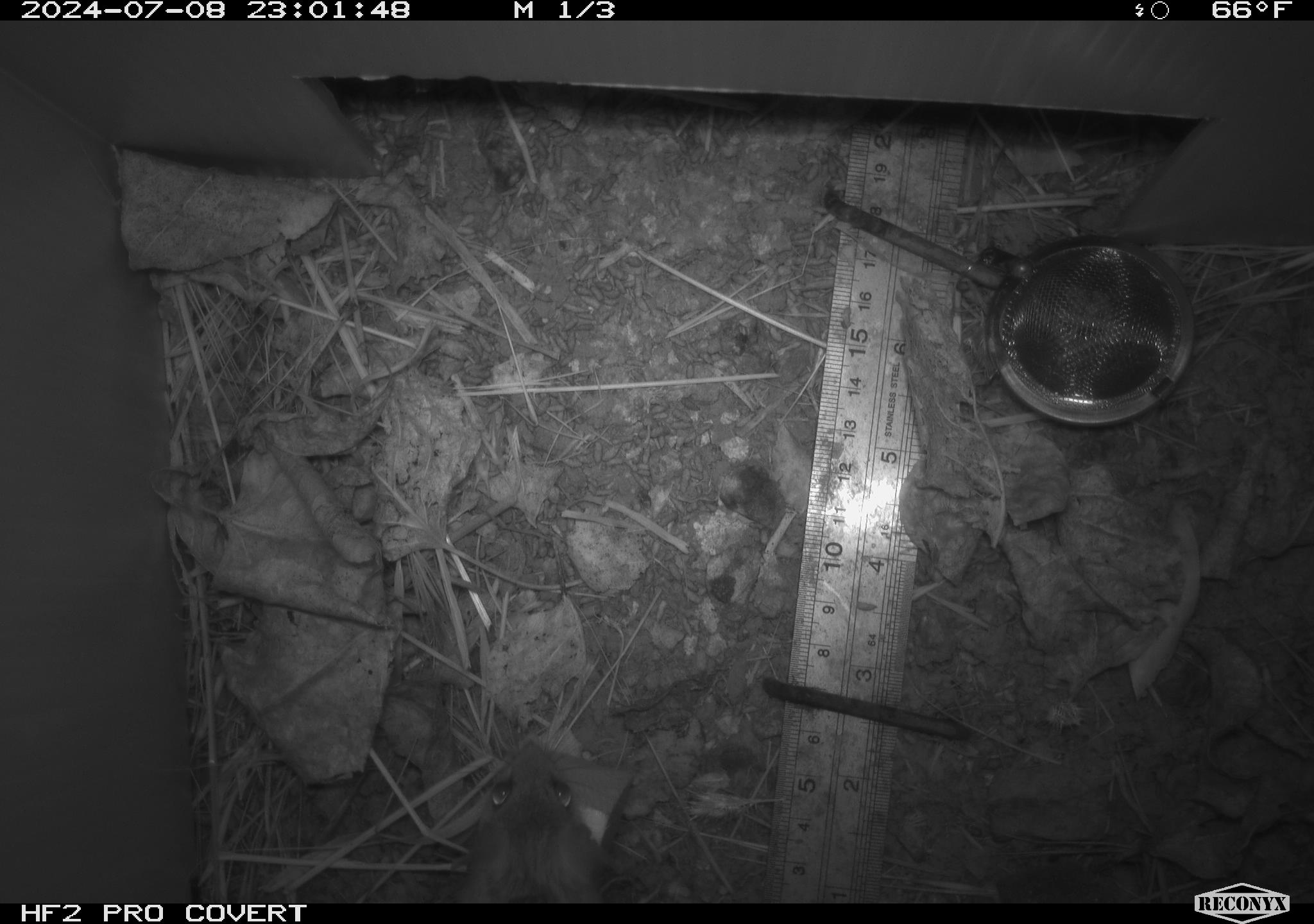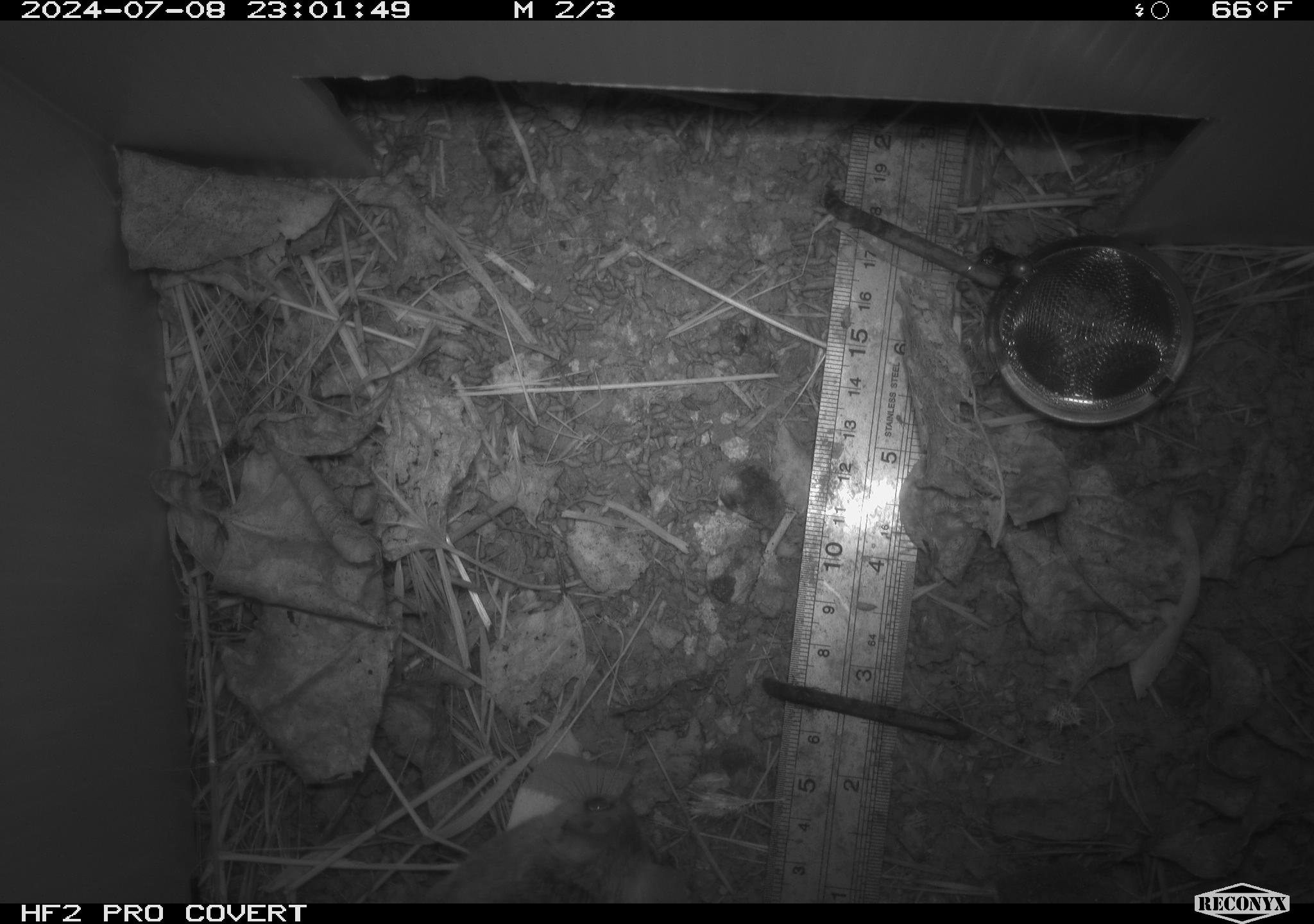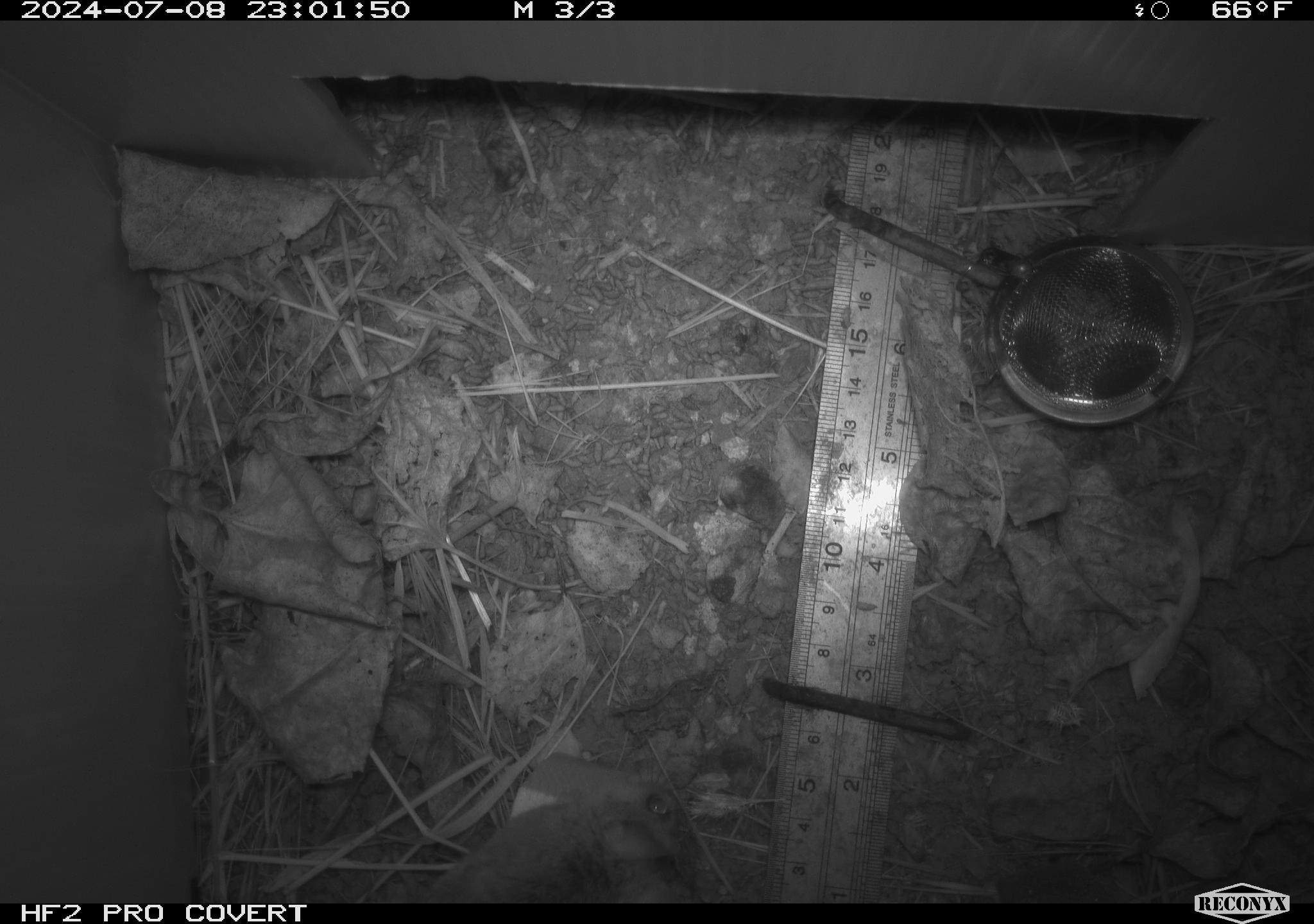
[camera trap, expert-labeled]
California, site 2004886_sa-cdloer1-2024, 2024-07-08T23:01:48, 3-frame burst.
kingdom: Animalia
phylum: Chordata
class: Mammalia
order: Rodentia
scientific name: Rodentia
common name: mouse species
Mouse species (Rodentia).